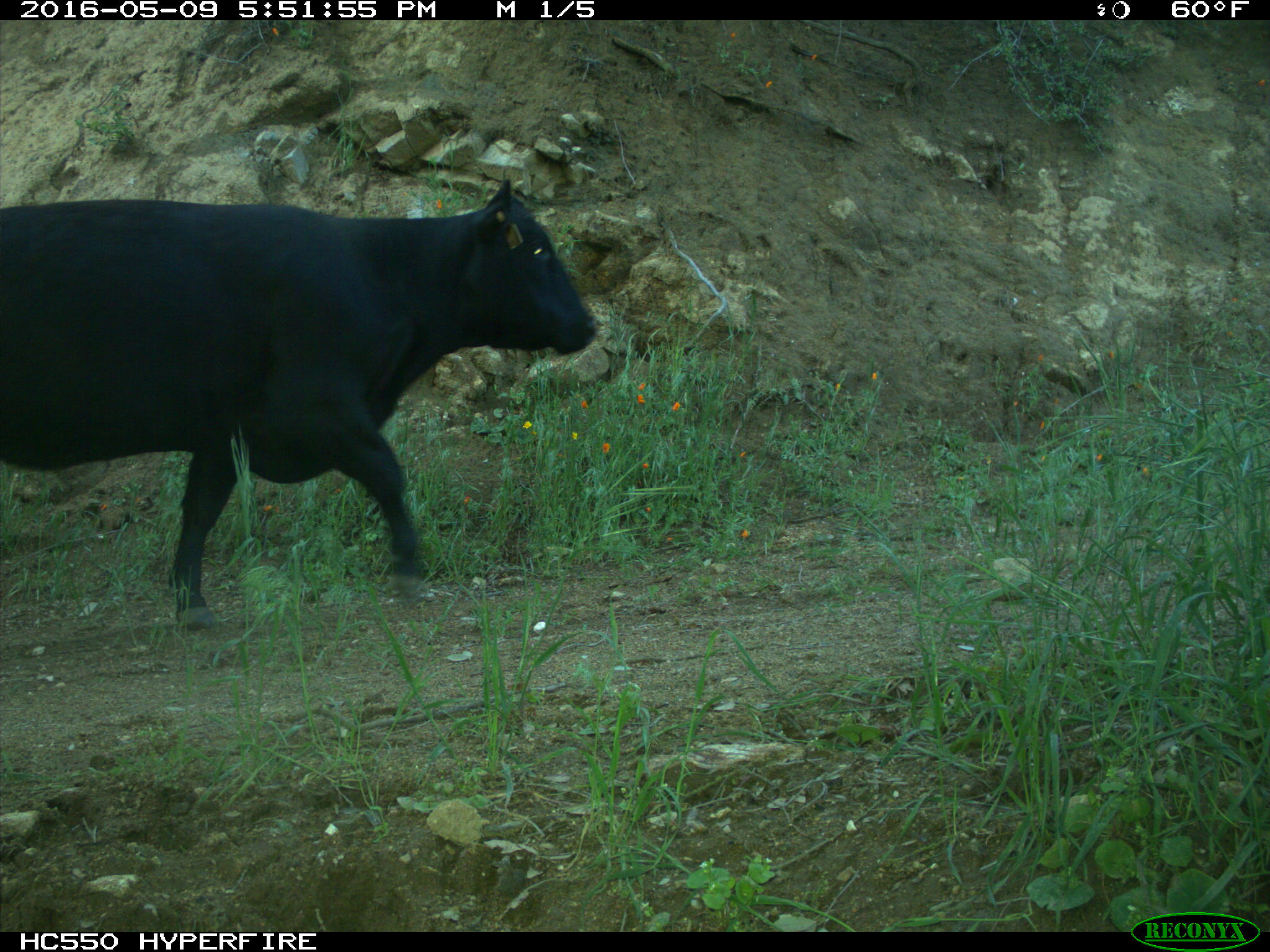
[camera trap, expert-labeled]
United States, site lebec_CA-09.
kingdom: Animalia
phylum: Chordata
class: Mammalia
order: Artiodactyla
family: Bovidae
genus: Bos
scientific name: Bos taurus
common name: domestic cow